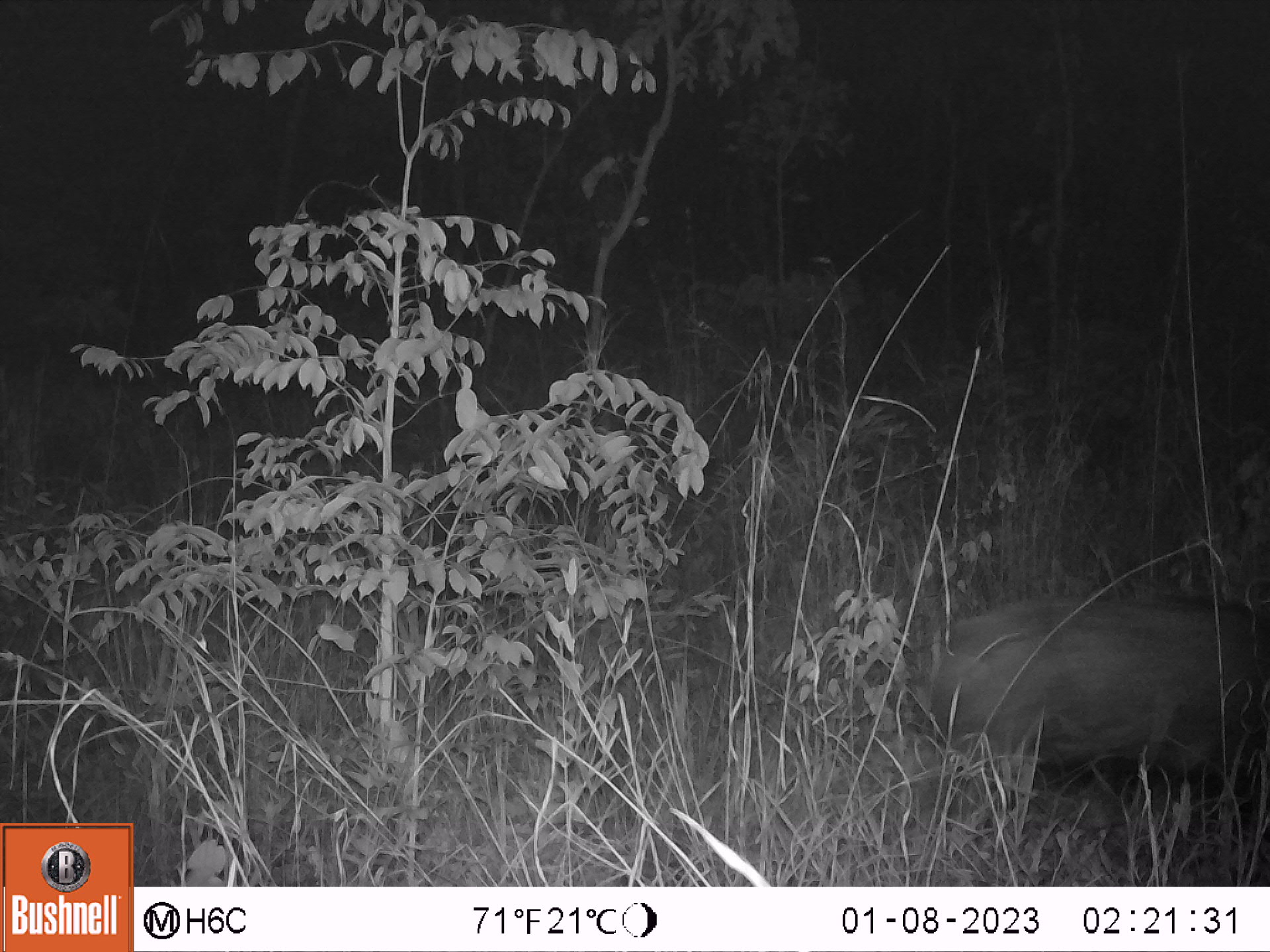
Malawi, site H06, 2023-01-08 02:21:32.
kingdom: Animalia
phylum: Chordata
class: Mammalia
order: Artiodactyla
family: Suidae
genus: Potamochoerus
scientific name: Potamochoerus larvatus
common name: bushpig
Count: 1.